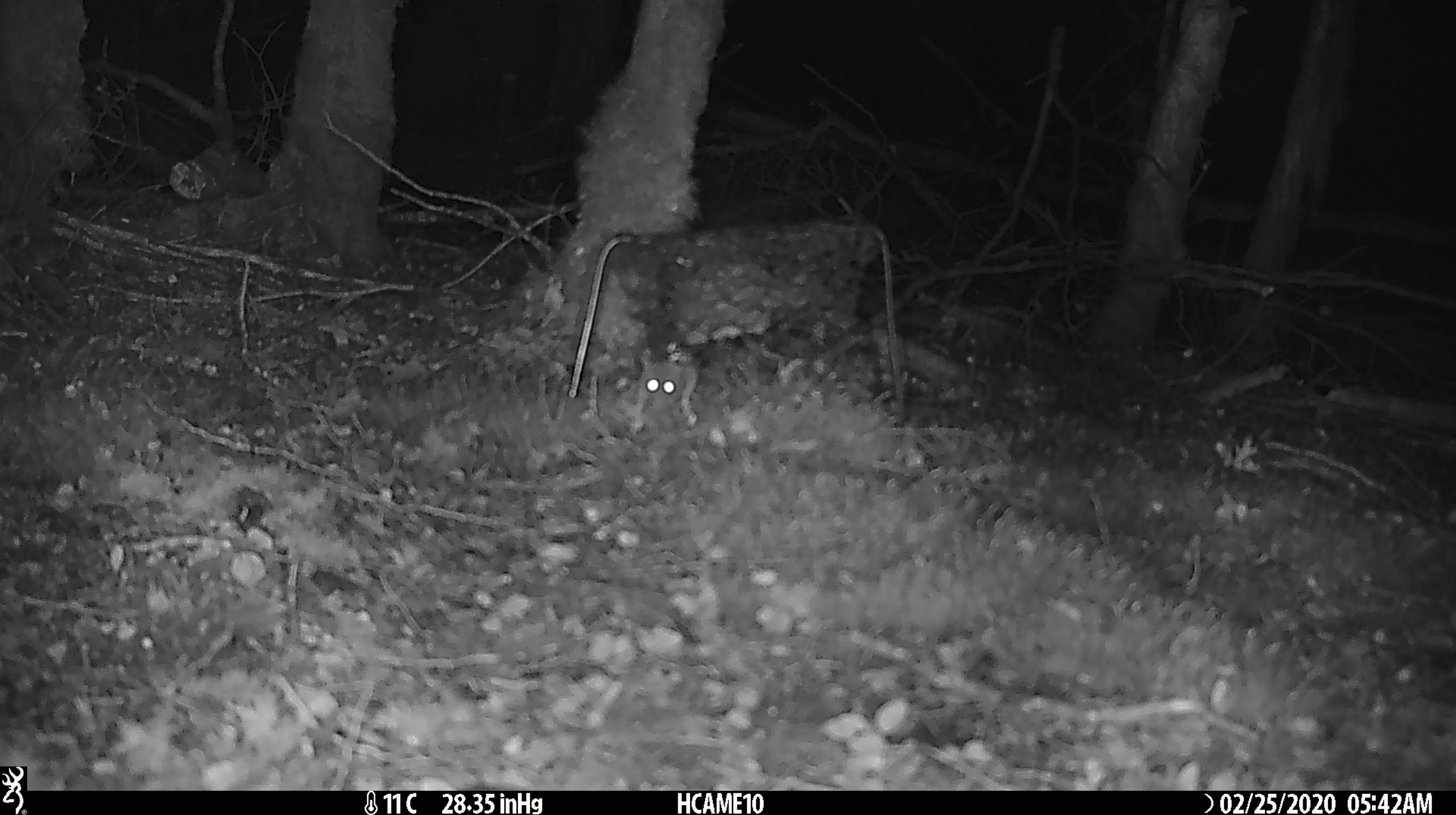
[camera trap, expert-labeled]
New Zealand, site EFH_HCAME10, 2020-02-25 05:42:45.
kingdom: Animalia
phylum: Chordata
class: Mammalia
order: Rodentia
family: Muridae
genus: Mus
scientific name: Mus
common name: mouse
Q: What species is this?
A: Mouse (Mus).